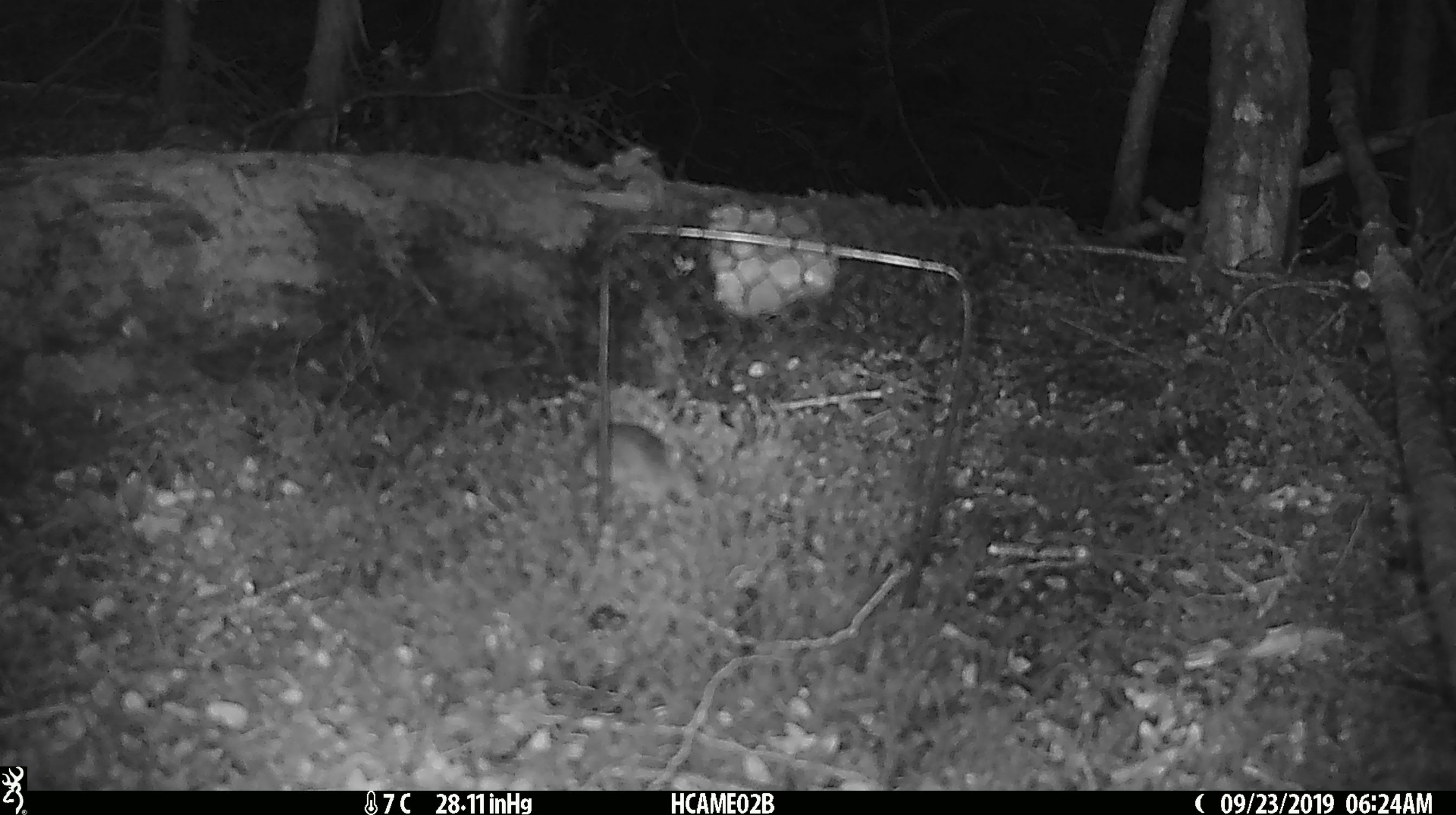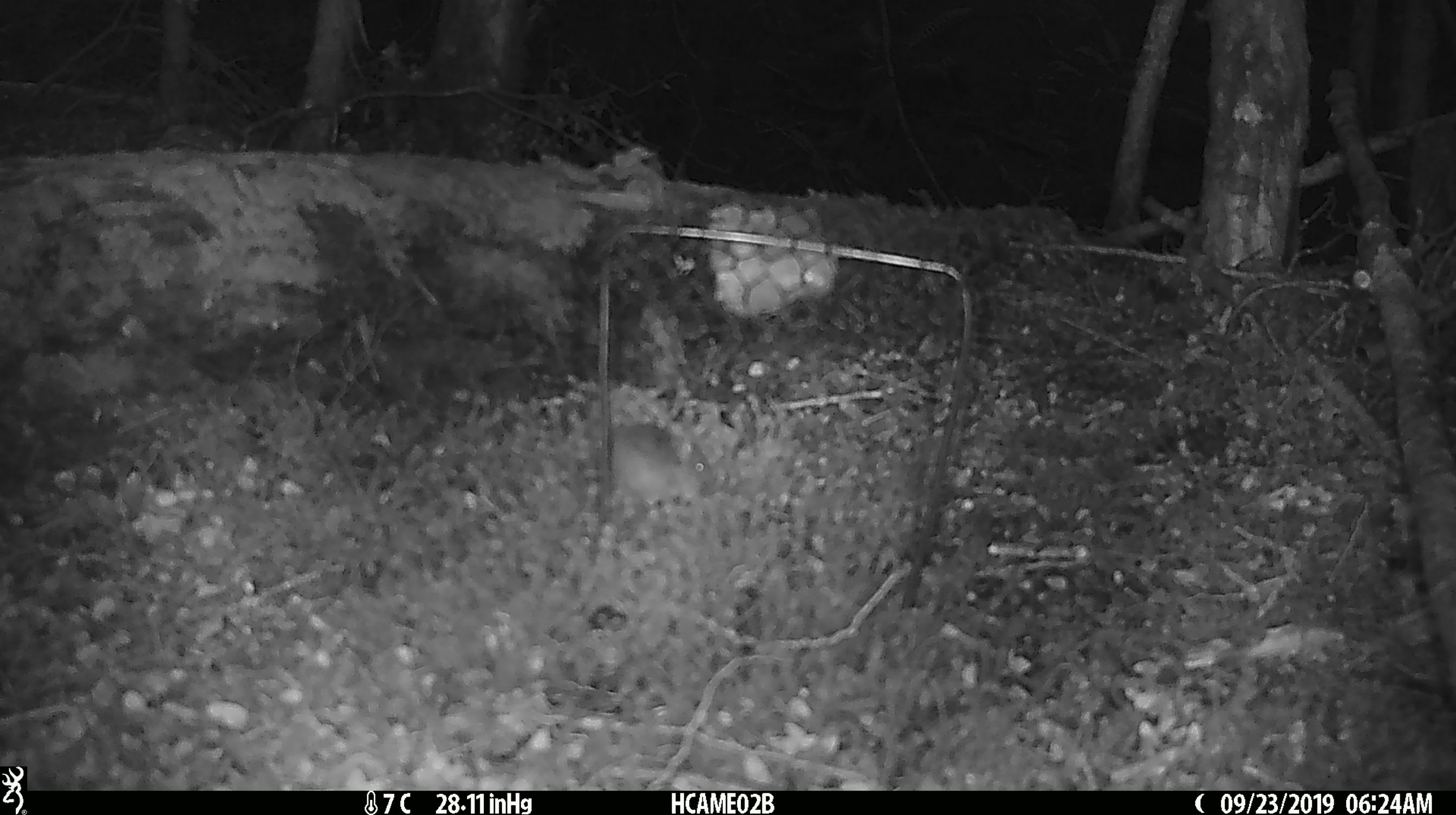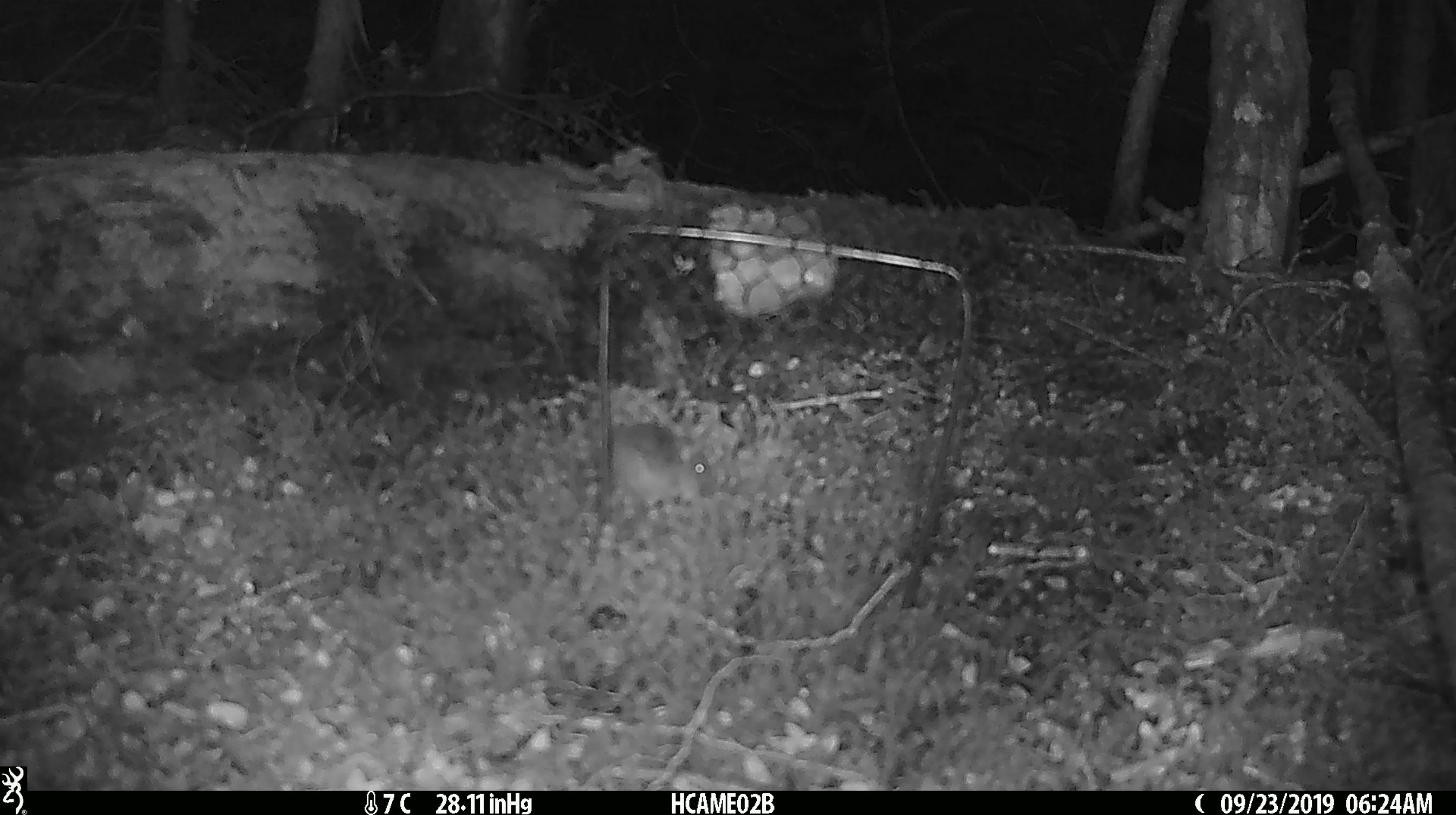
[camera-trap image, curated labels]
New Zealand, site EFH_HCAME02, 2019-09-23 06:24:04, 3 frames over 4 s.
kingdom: Animalia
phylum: Chordata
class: Mammalia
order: Rodentia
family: Muridae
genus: Mus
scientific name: Mus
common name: mouse